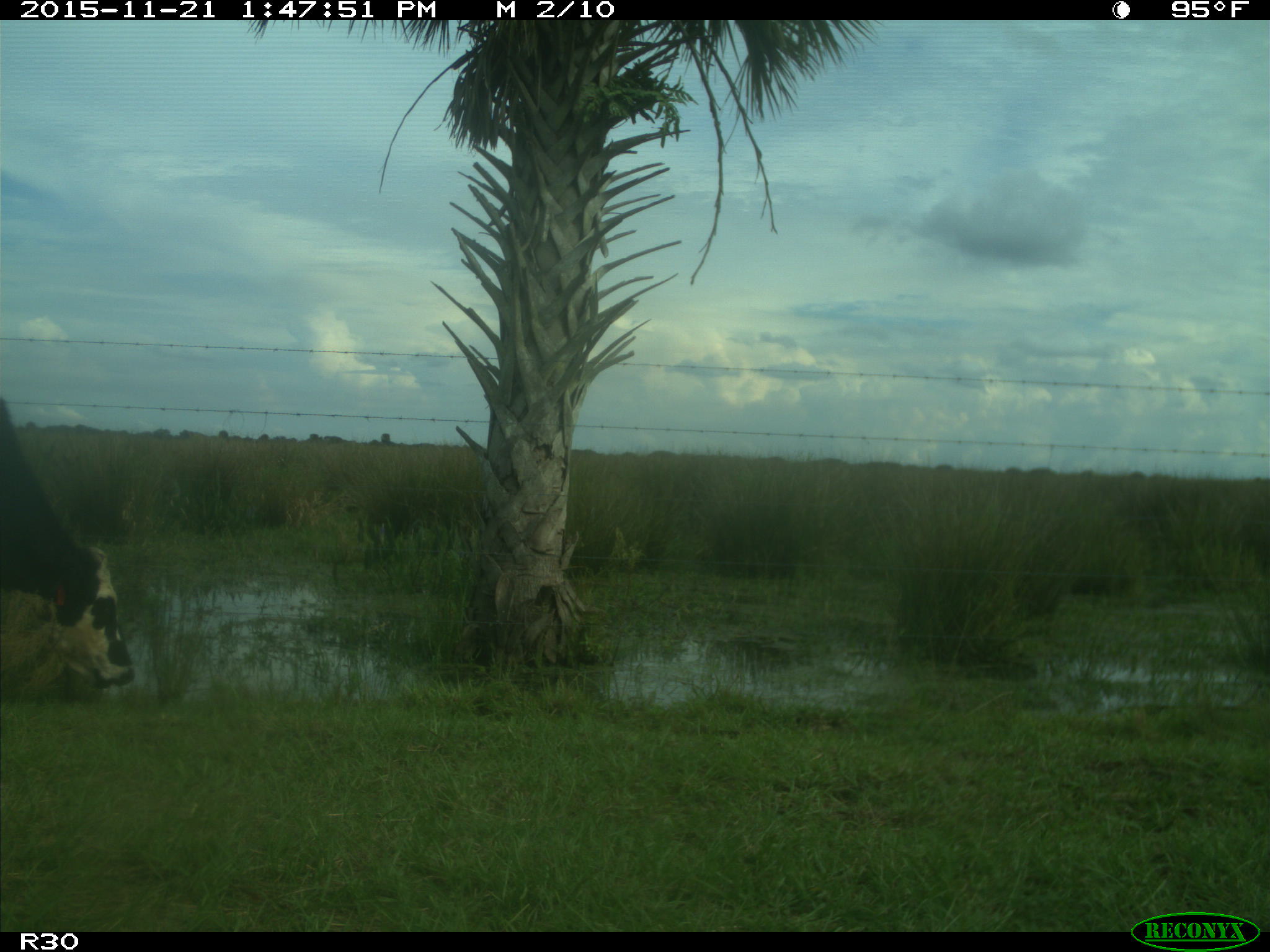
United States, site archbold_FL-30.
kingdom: Animalia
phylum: Chordata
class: Mammalia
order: Artiodactyla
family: Bovidae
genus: Bos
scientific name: Bos taurus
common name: domestic cow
Bos taurus (domestic cow).